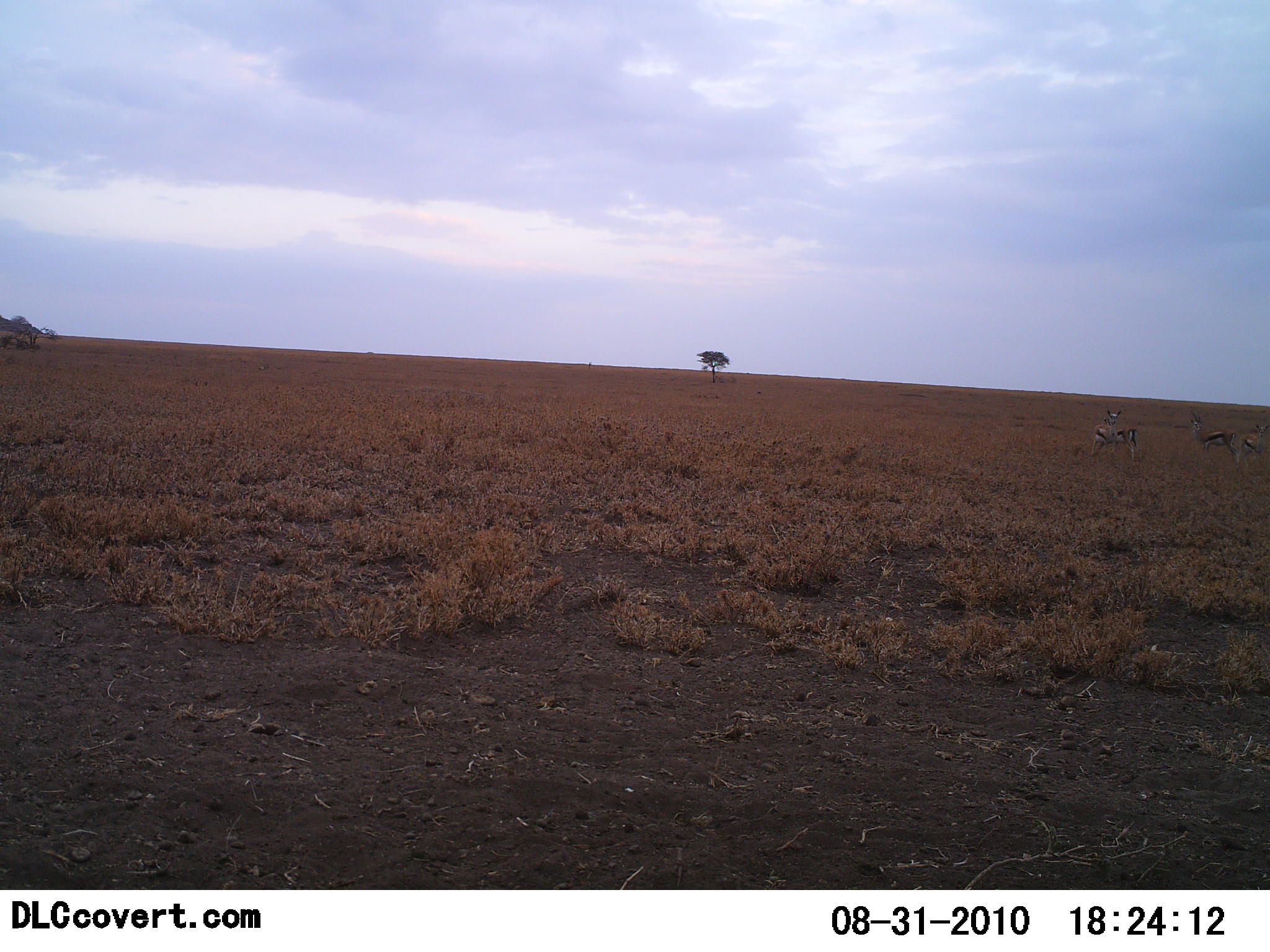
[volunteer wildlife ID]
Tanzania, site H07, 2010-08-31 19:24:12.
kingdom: Animalia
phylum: Chordata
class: Mammalia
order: Artiodactyla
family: Bovidae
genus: Eudorcas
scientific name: Eudorcas thomsonii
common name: thomson's gazelle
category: gazellethomsons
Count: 3.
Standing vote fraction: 100%.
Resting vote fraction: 0%.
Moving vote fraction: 0%.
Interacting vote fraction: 0%.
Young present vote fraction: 0%.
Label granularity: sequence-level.